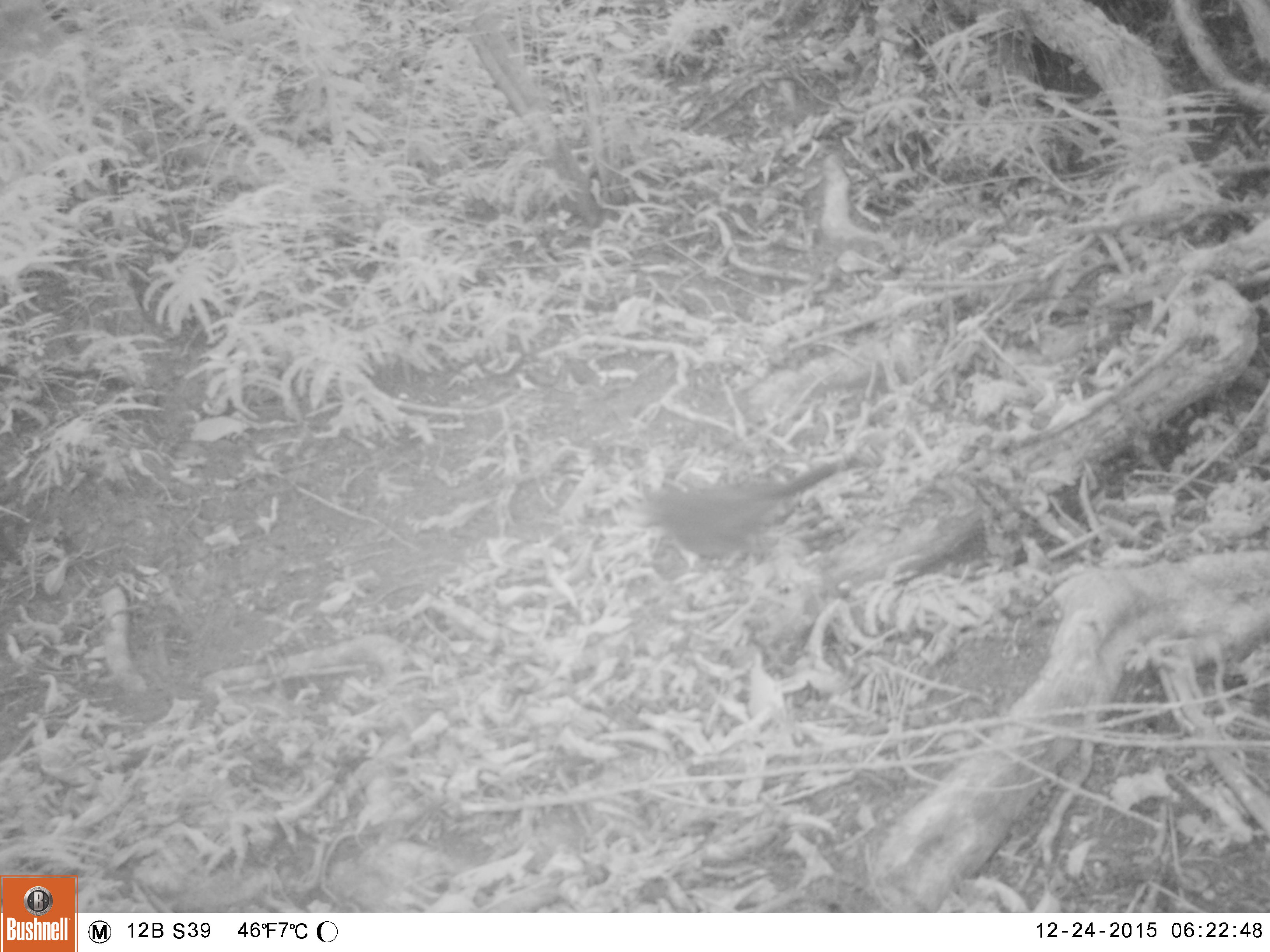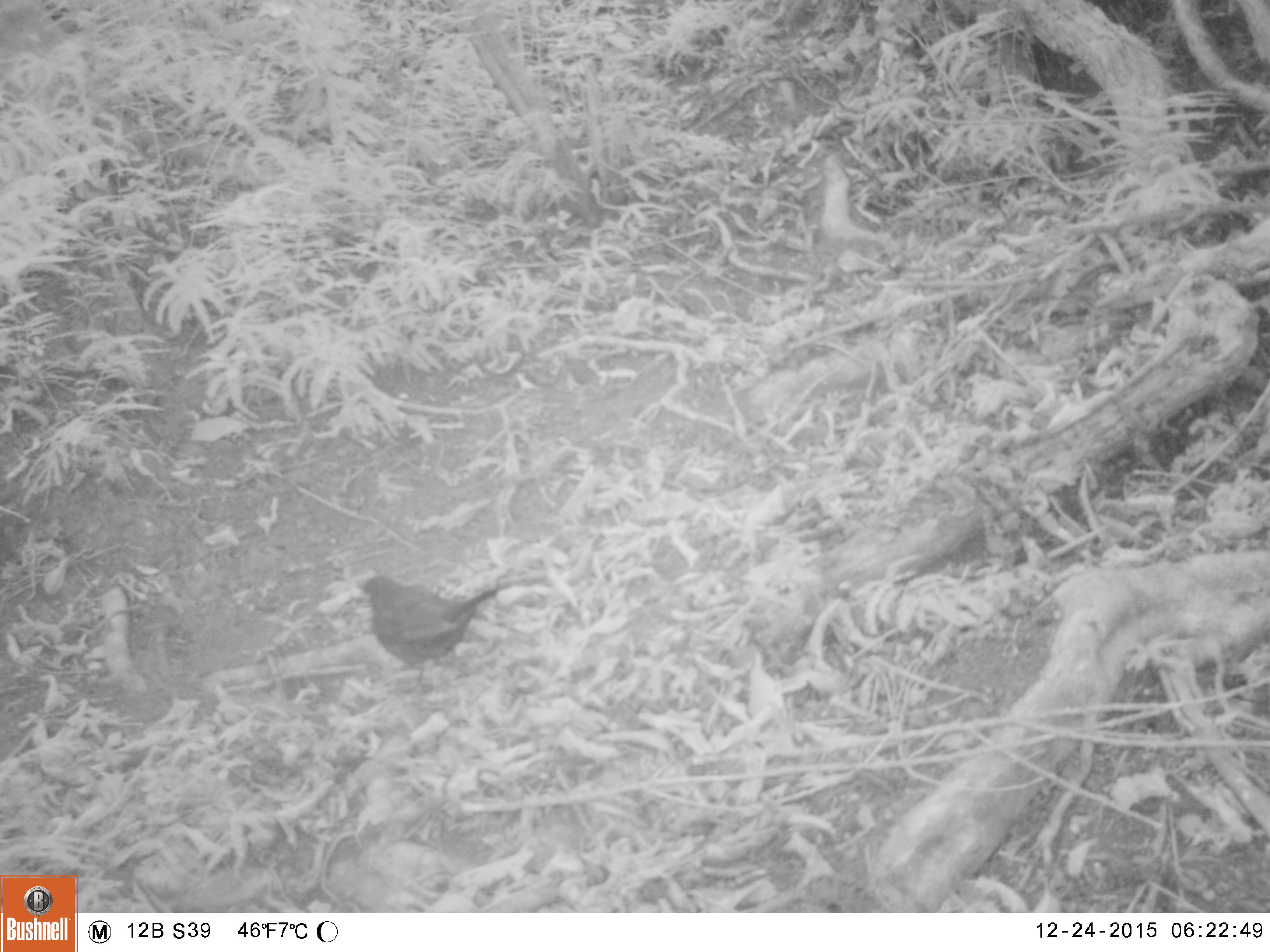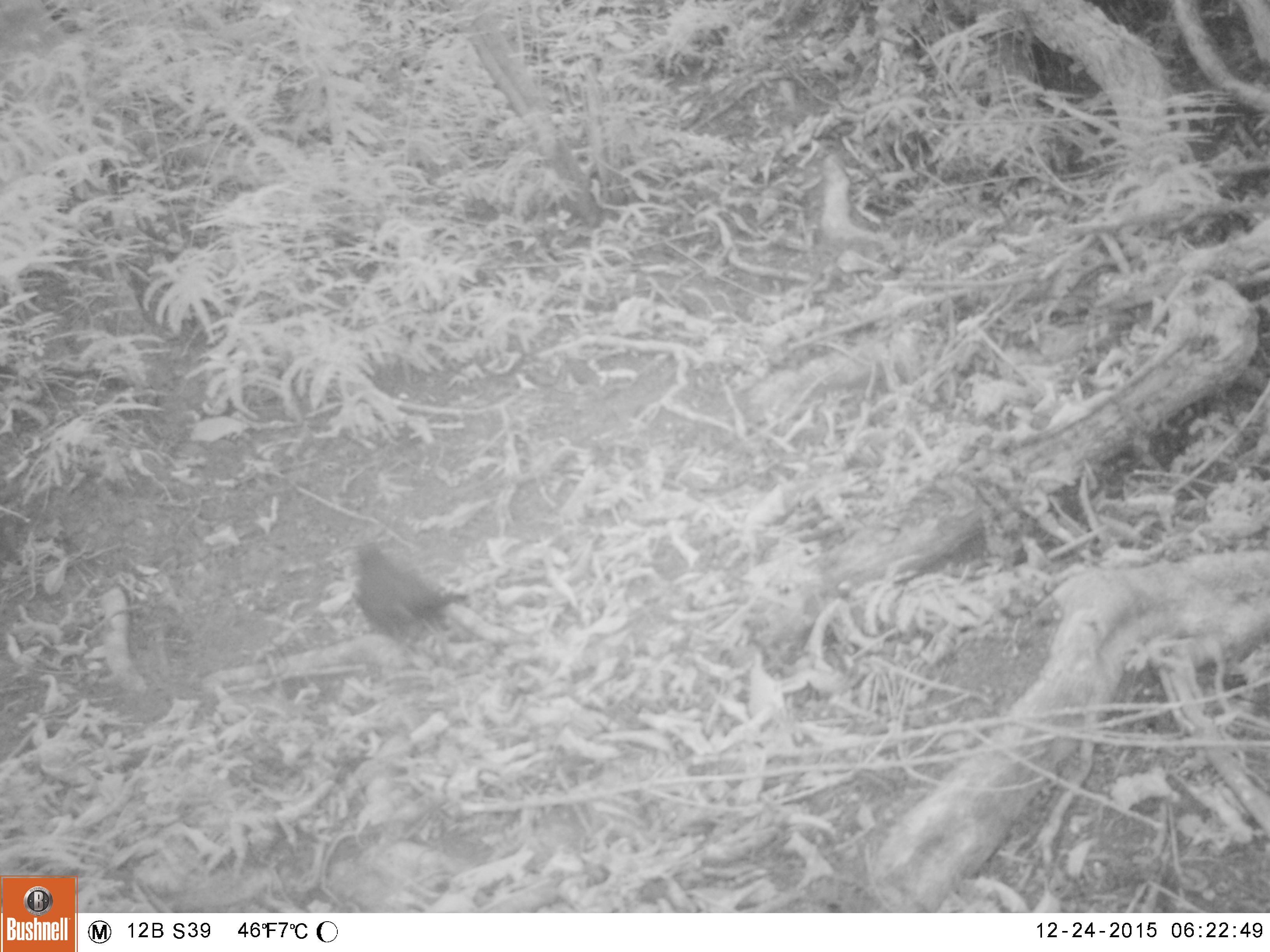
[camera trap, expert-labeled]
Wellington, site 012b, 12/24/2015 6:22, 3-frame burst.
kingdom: Animalia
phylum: Chordata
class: Aves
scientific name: Aves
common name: bird